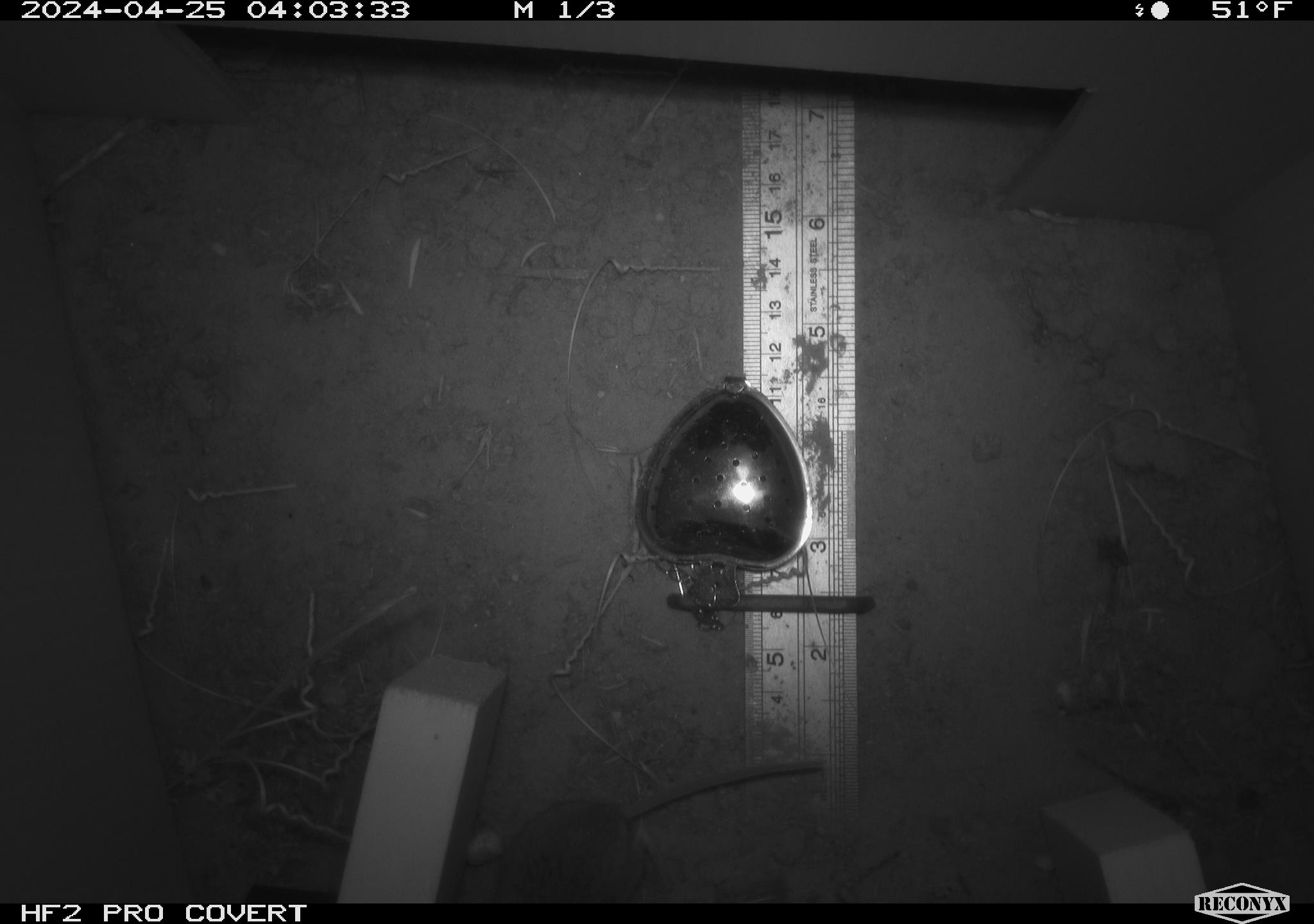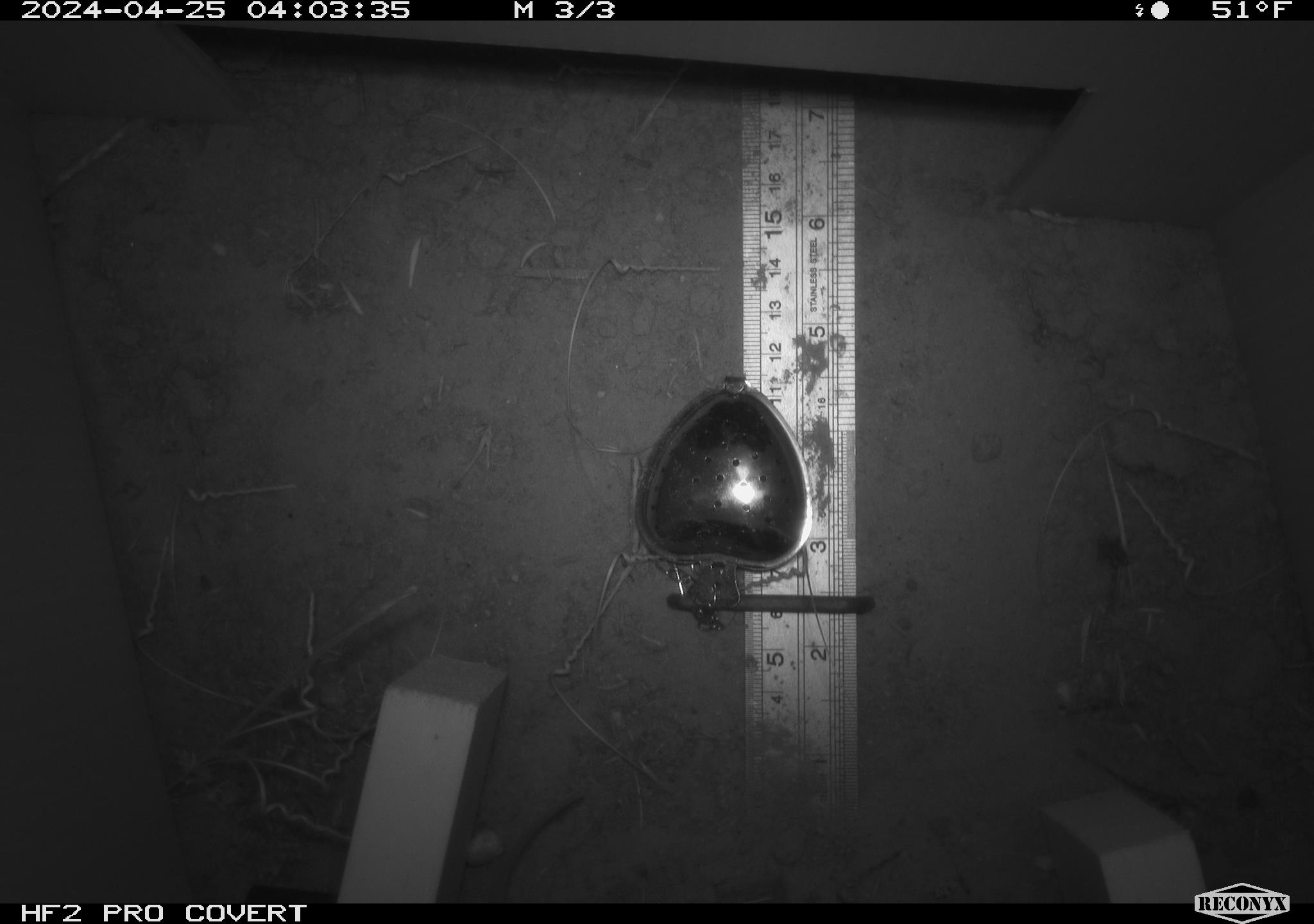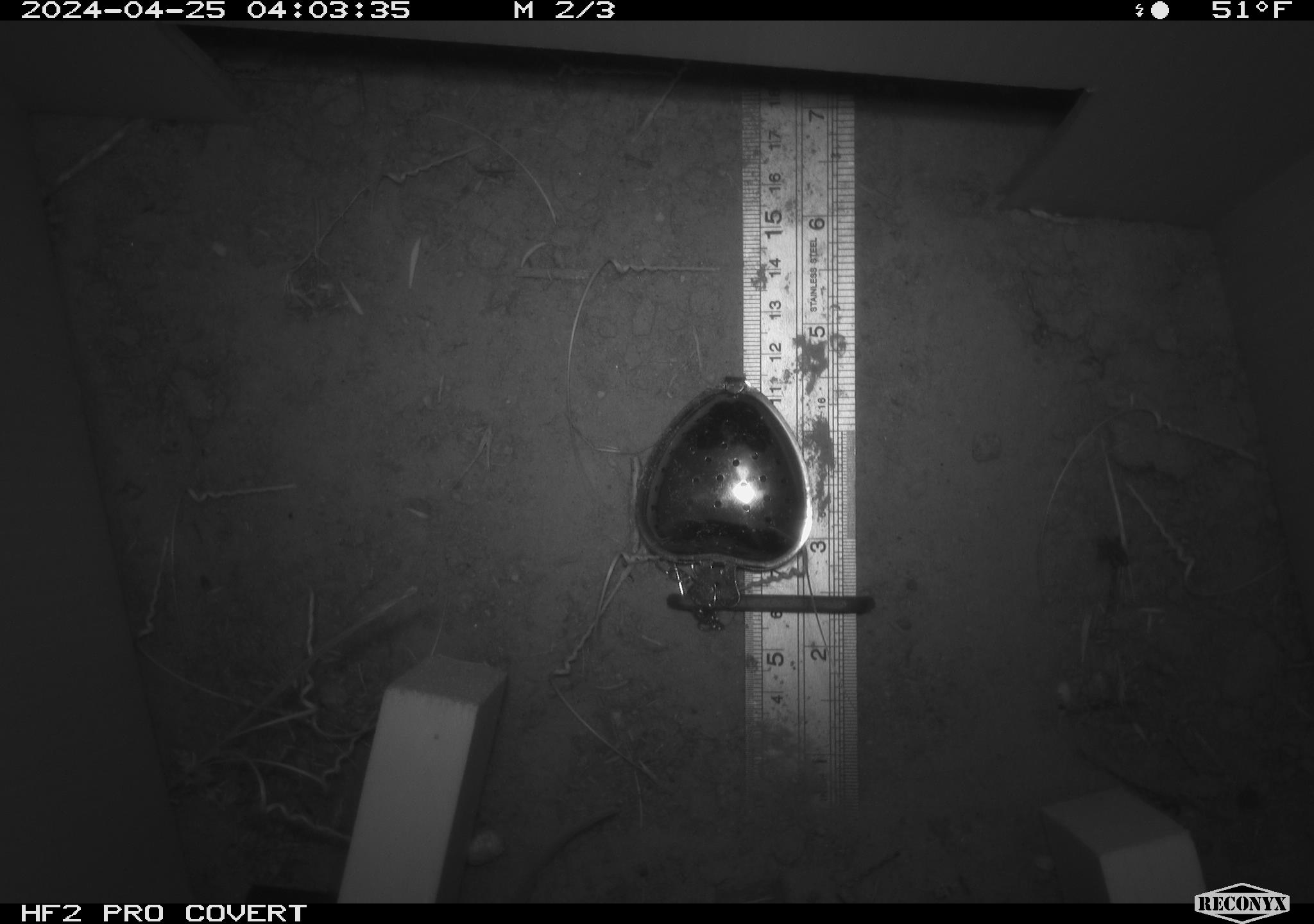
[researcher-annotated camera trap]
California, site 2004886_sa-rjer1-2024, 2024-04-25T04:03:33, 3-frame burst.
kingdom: Animalia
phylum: Chordata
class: Mammalia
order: Rodentia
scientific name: Rodentia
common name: mouse species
Mouse species (Rodentia).